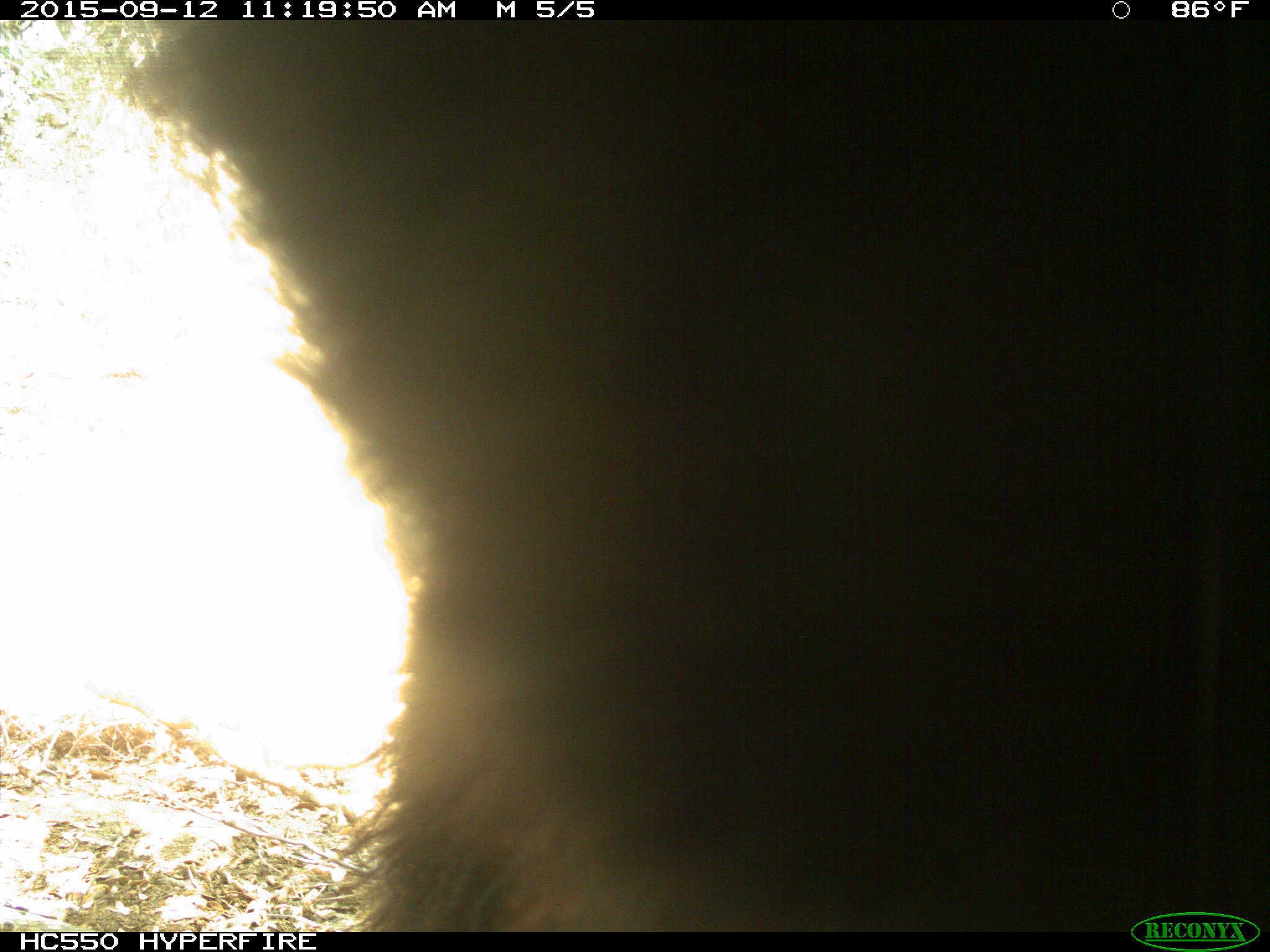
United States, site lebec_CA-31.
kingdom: Animalia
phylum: Chordata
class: Mammalia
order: Carnivora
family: Ursidae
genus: Ursus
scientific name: Ursus americanus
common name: american black bear